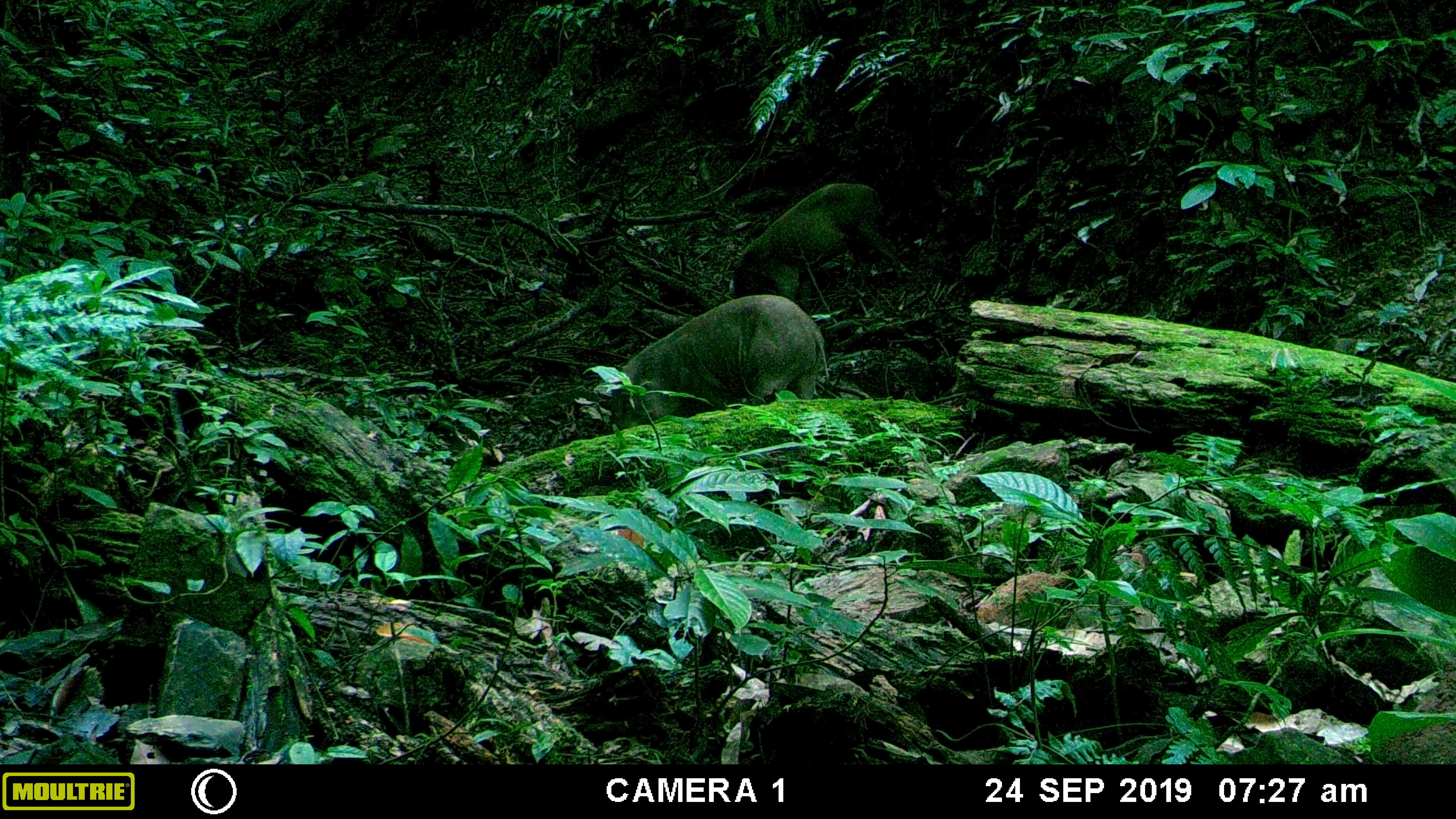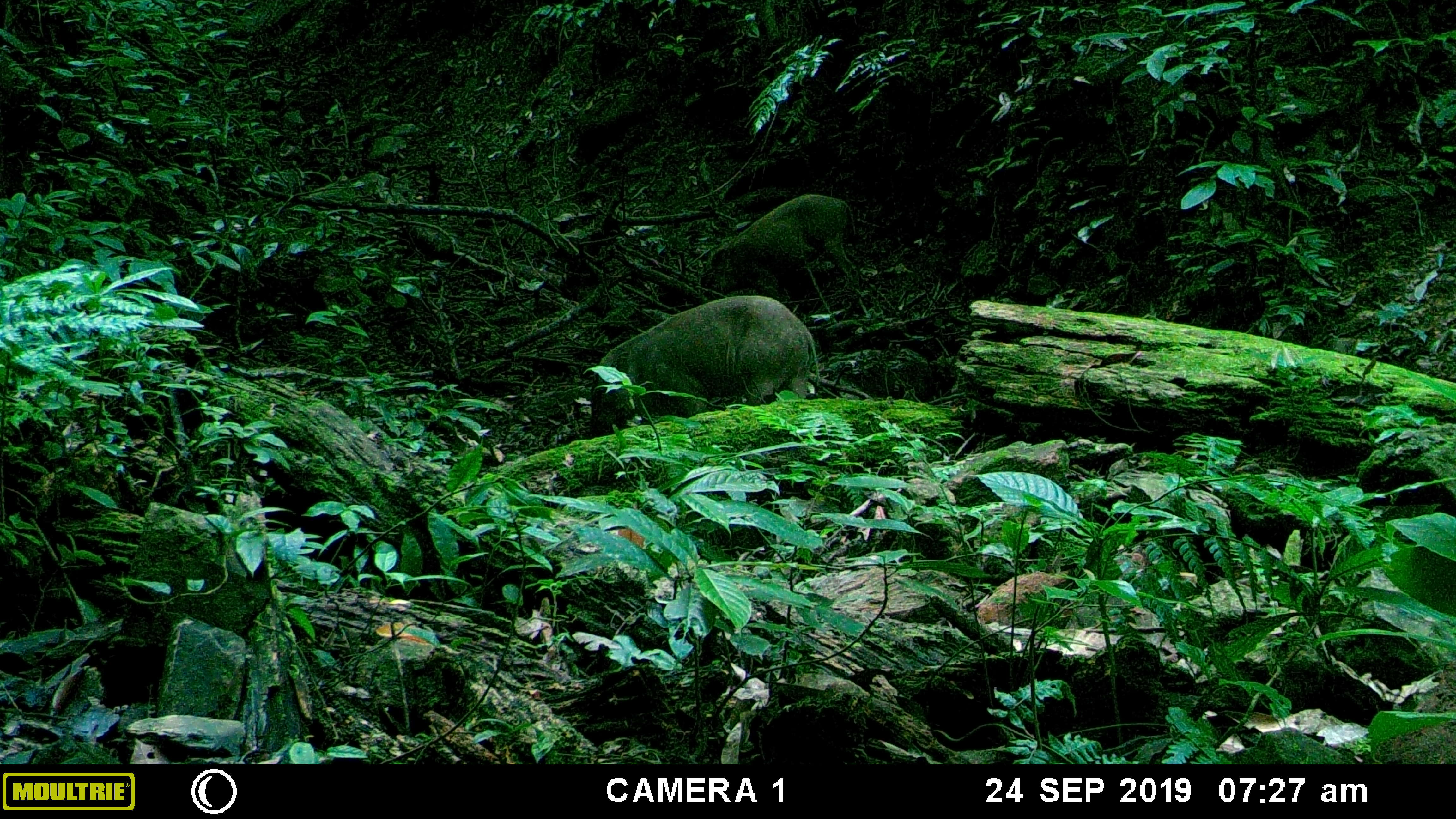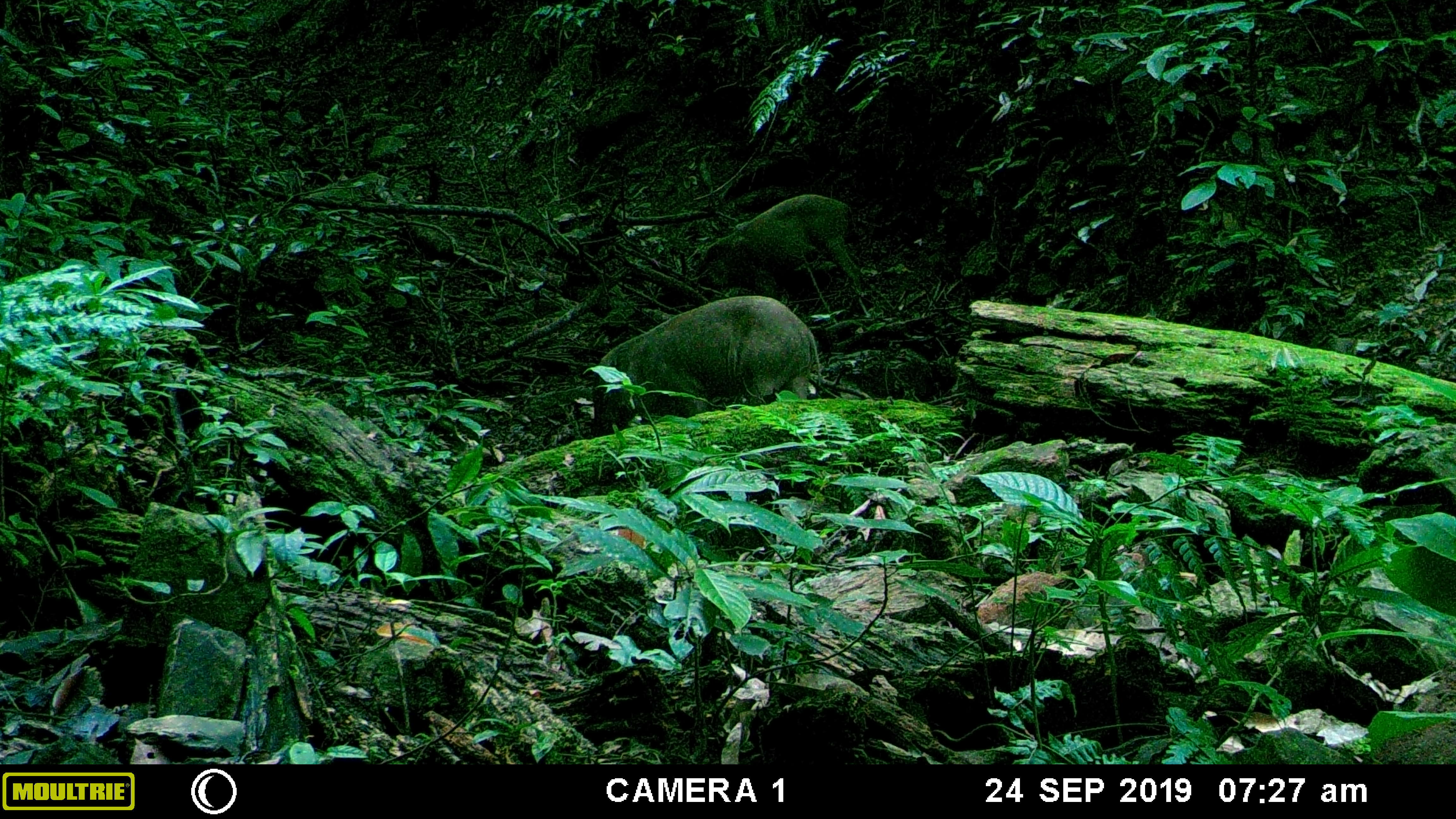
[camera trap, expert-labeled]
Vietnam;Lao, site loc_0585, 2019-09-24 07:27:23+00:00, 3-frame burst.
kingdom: Animalia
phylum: Chordata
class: Mammalia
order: Artiodactyla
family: Suidae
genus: Sus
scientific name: Sus scrofa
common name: eurasian wild pig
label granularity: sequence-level